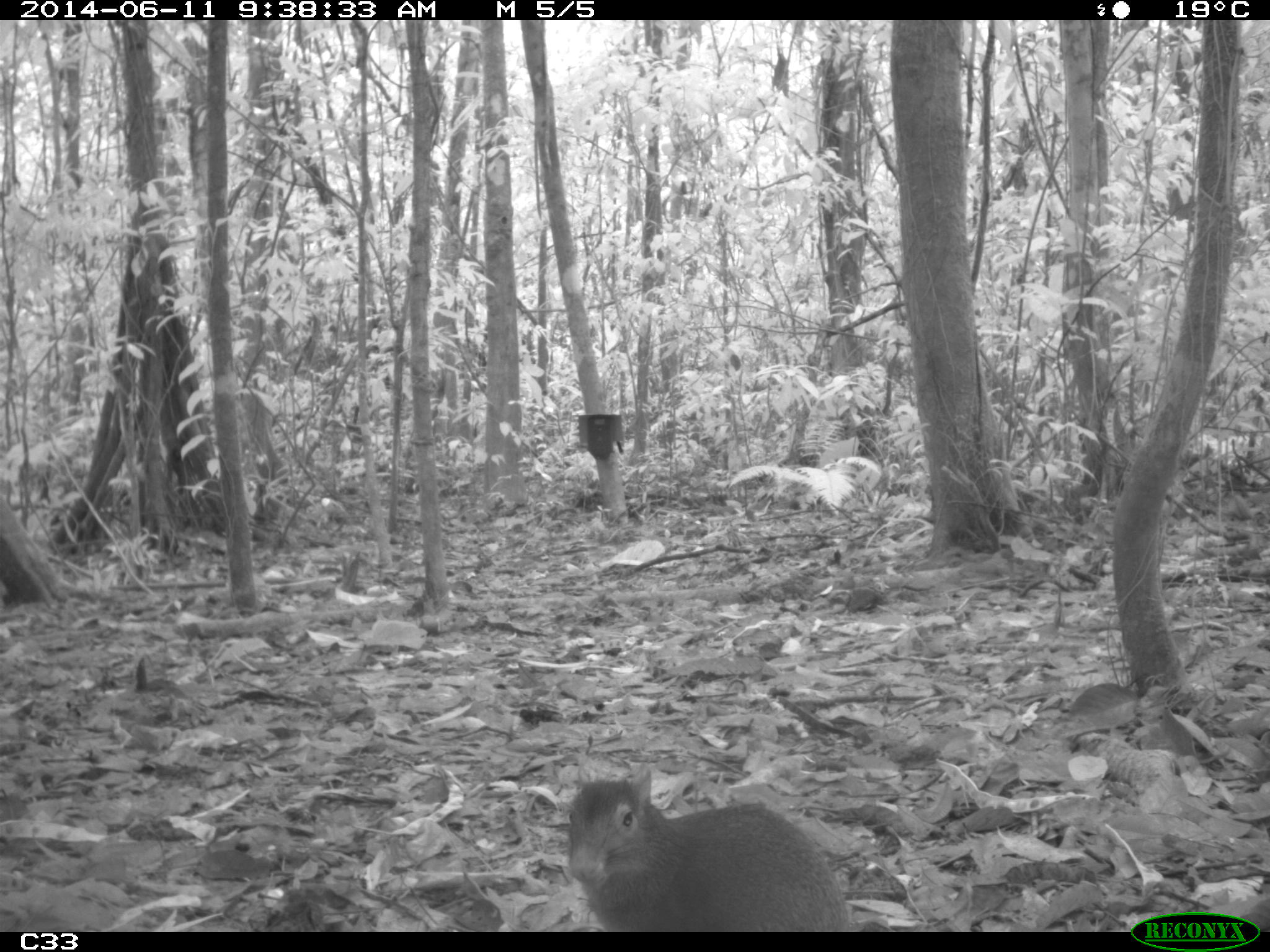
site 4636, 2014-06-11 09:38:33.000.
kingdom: Animalia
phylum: Chordata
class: Mammalia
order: Rodentia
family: Dasyproctidae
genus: Dasyprocta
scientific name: Dasyprocta leporina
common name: red-rumped agouti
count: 1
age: adult